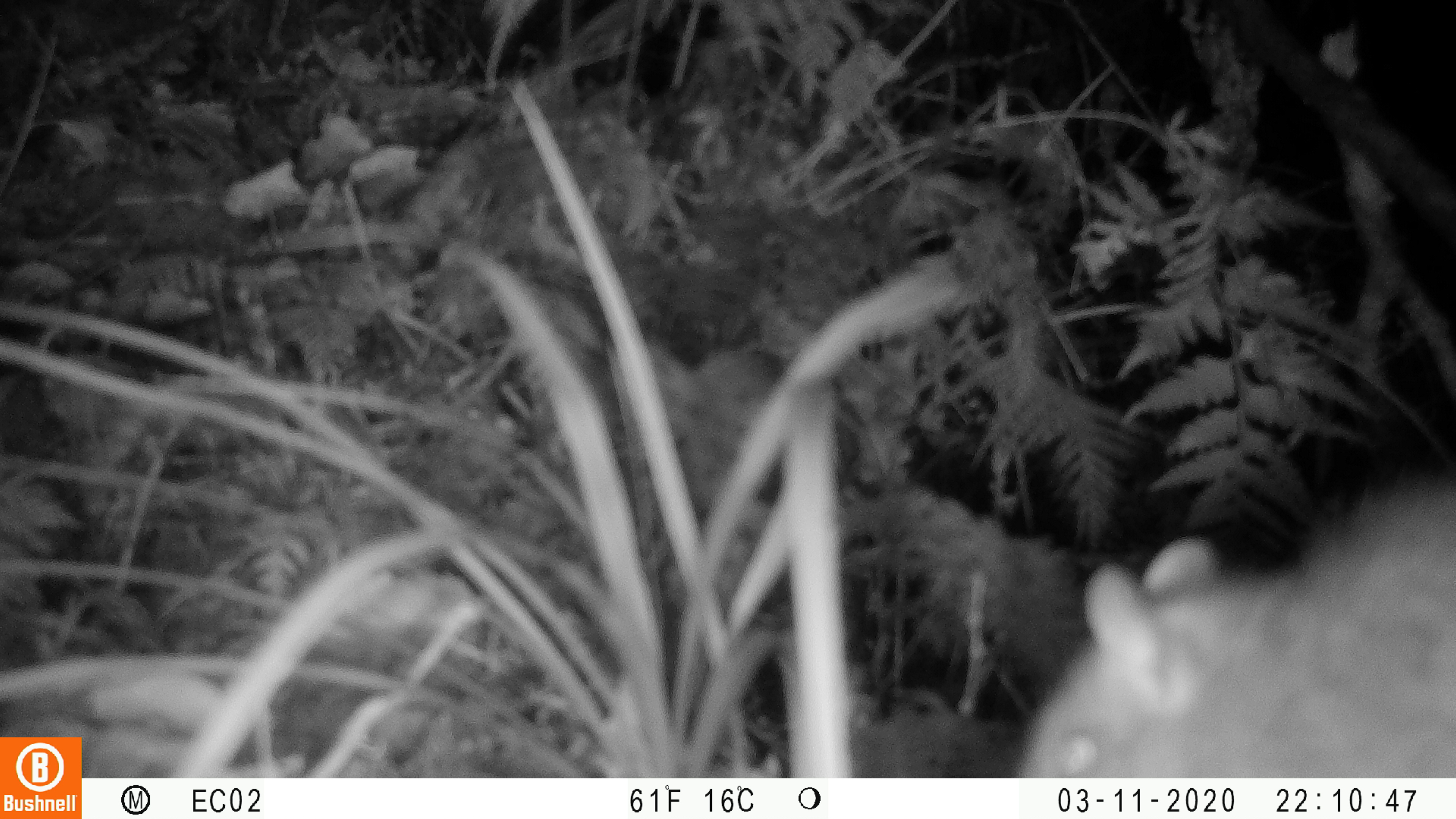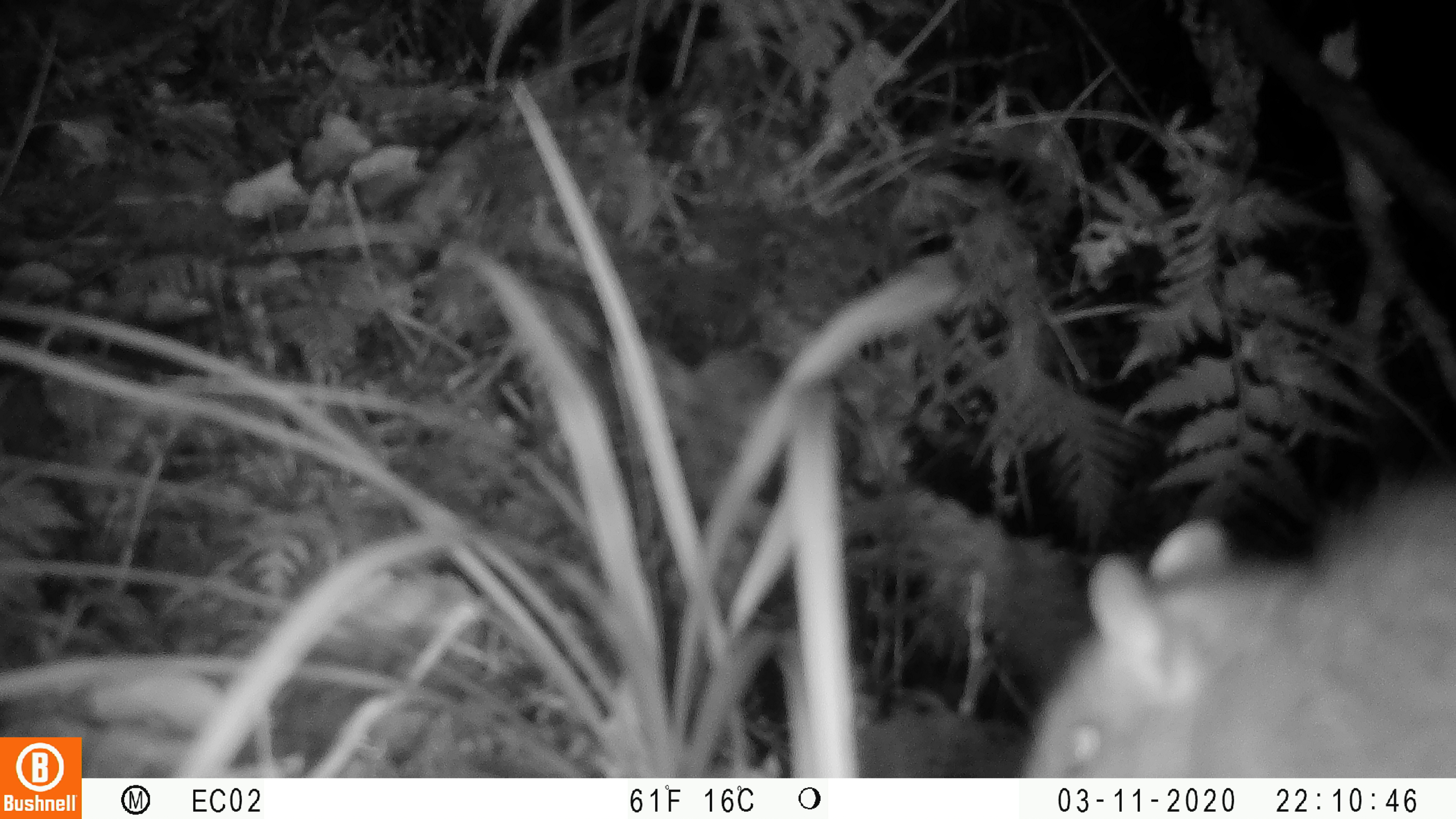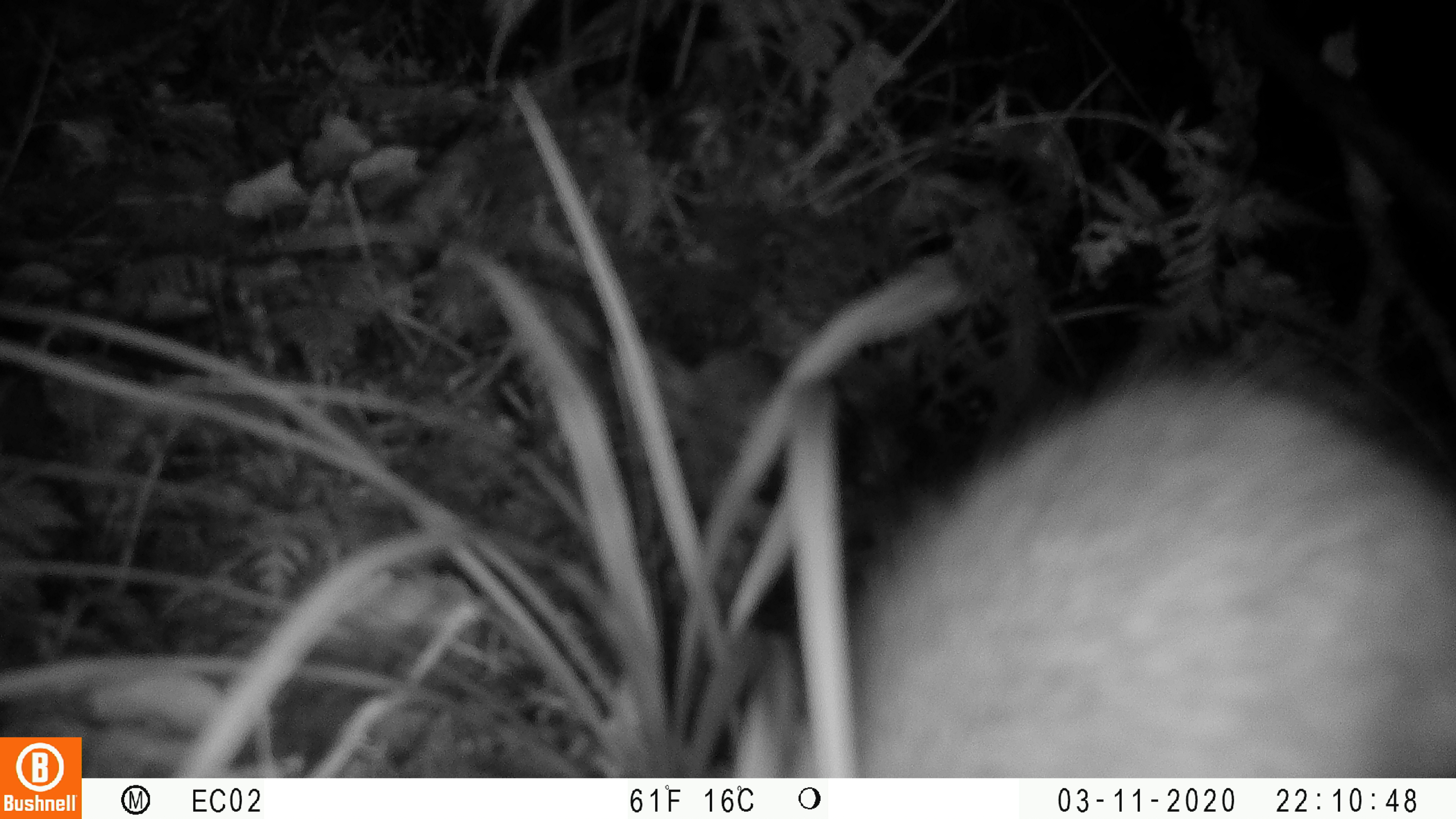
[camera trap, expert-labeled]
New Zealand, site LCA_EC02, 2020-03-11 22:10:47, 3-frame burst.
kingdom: Animalia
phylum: Chordata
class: Mammalia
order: Rodentia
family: Muridae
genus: Rattus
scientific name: Rattus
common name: rat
Rat (Rattus).